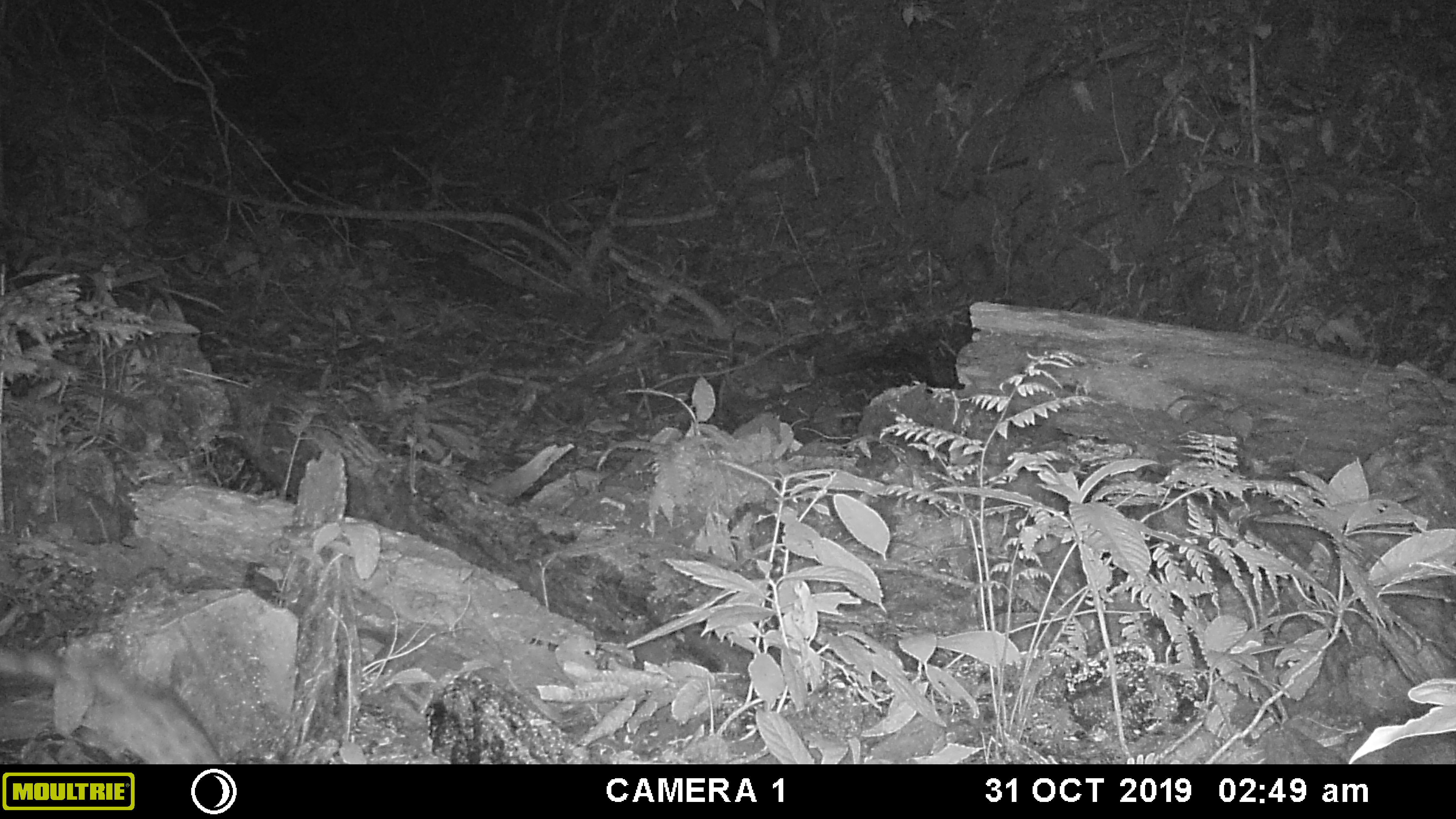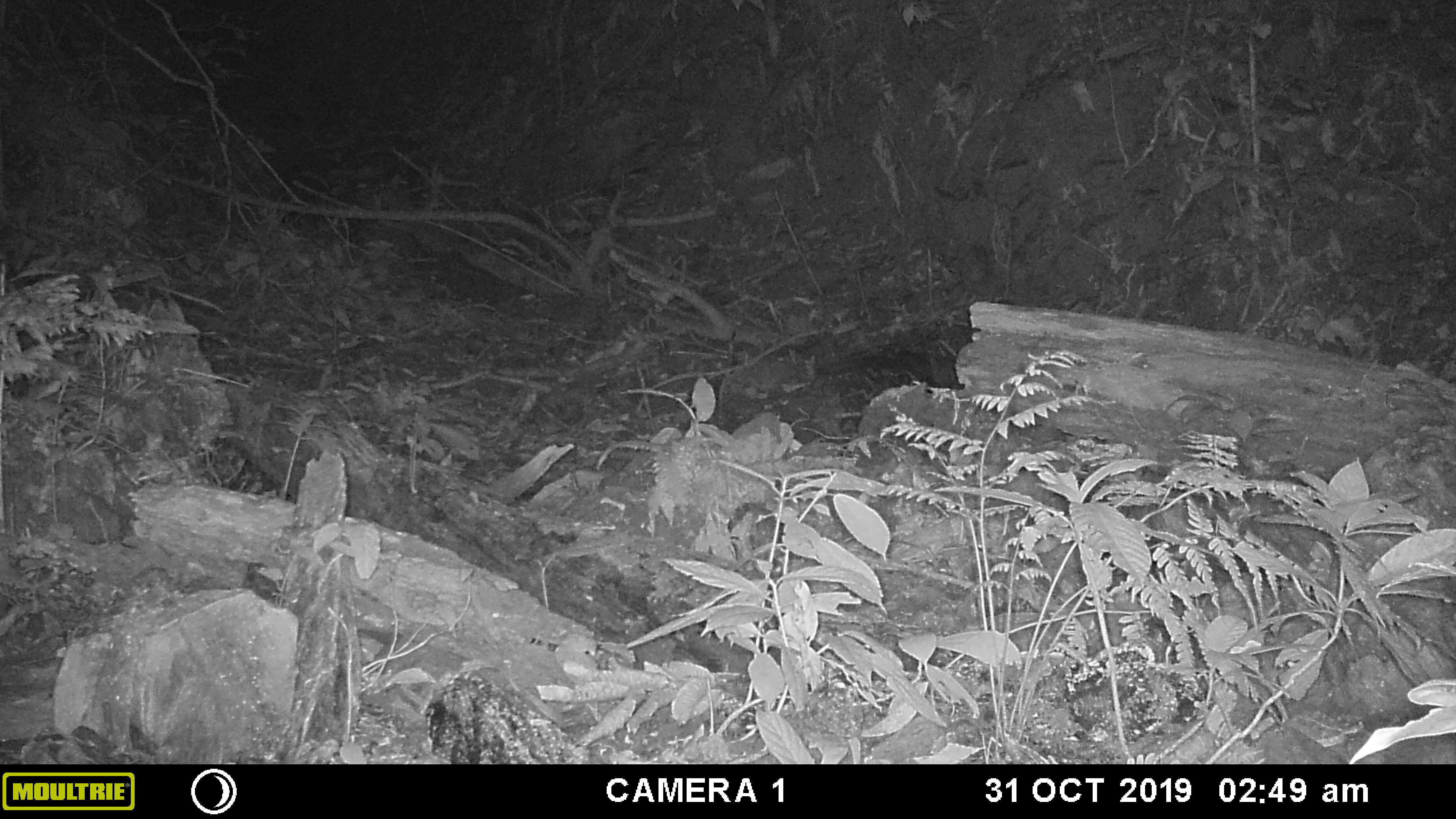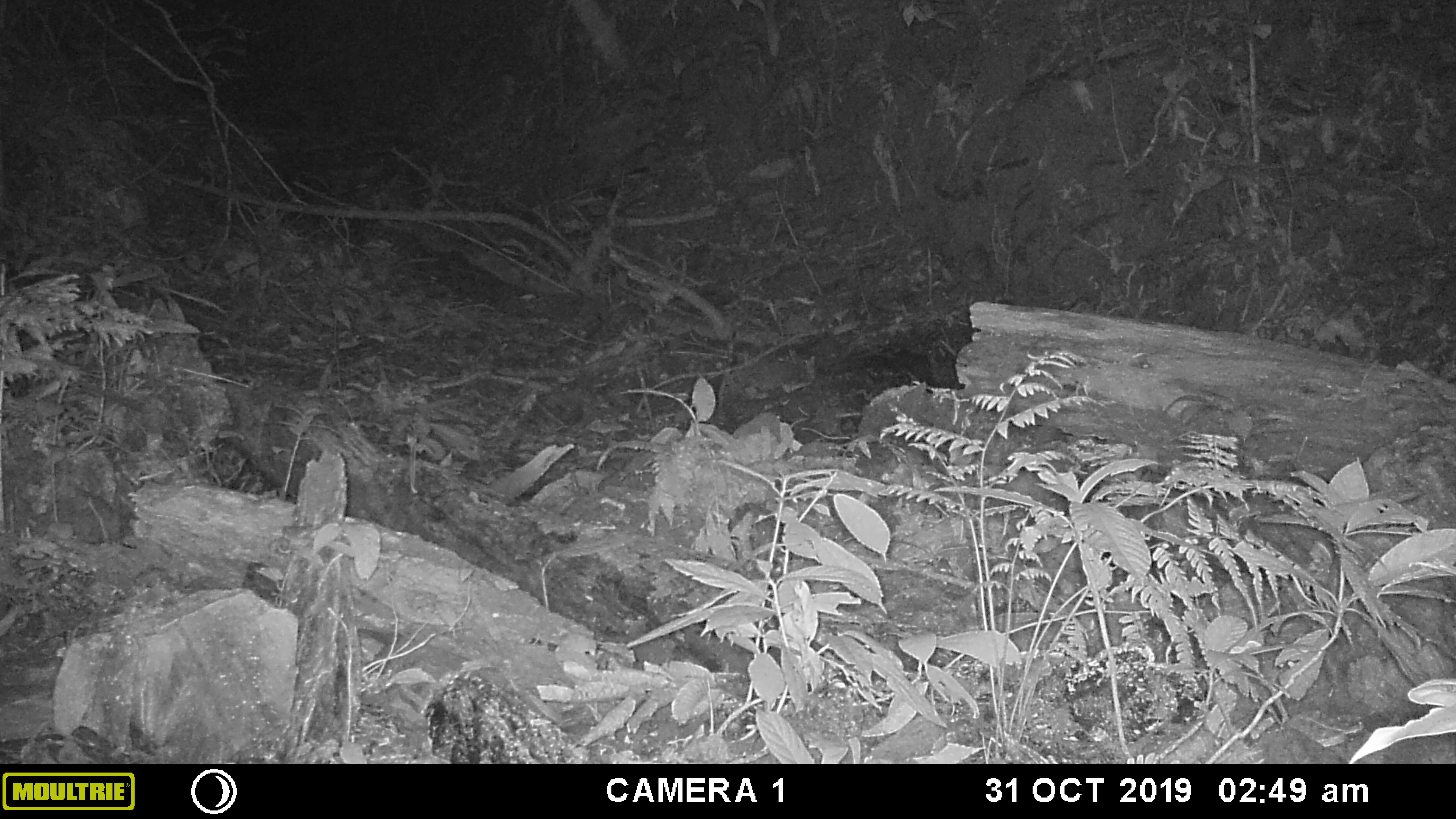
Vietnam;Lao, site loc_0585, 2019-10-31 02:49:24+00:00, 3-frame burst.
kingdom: Animalia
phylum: Chordata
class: Mammalia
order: Carnivora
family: Prionodontidae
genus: Prionodon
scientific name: Prionodon pardicolor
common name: spotted linsang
Spotted linsang (Prionodon pardicolor). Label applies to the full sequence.